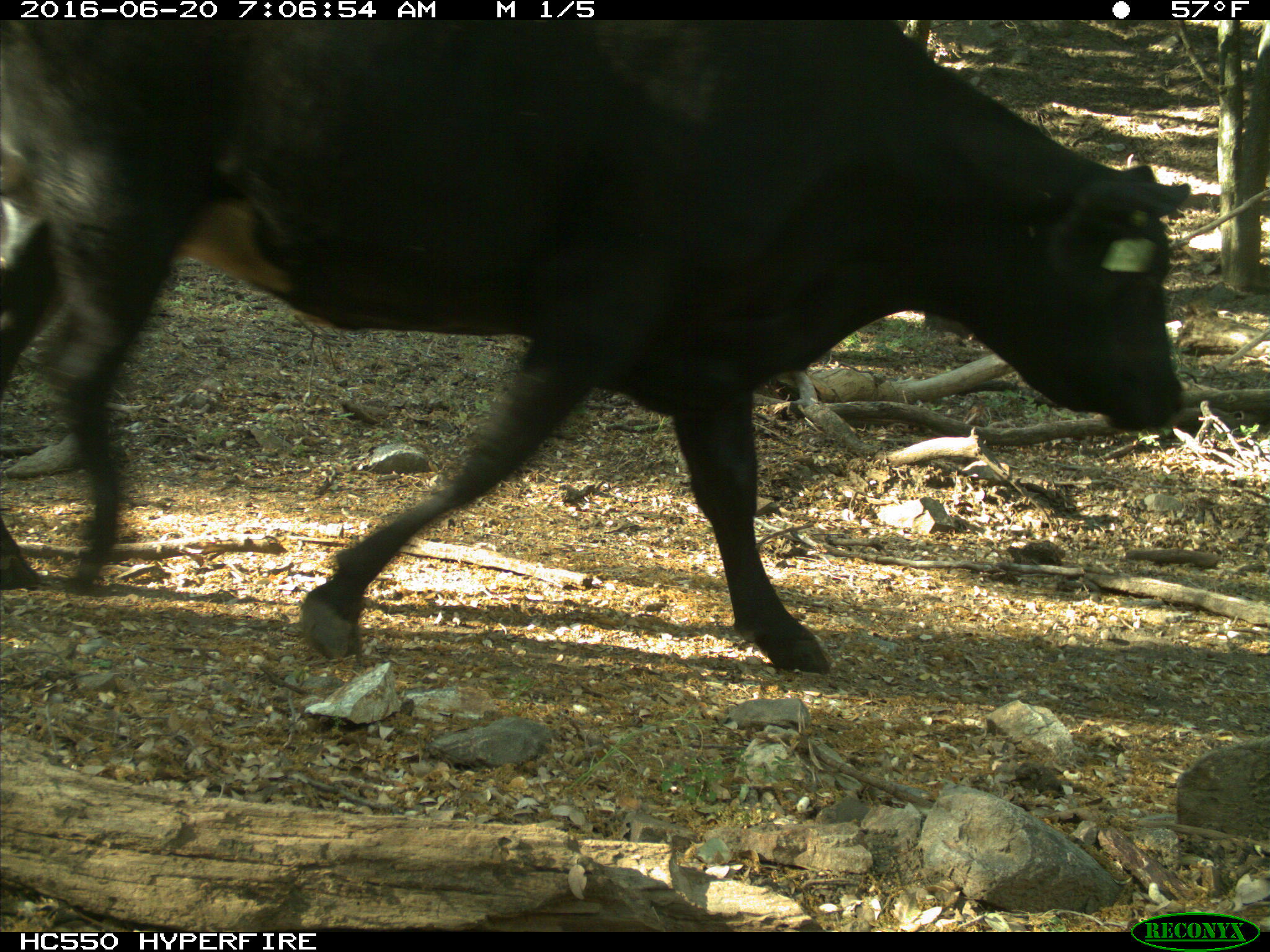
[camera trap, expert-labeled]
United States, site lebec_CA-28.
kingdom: Animalia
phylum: Chordata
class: Mammalia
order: Artiodactyla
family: Bovidae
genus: Bos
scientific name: Bos taurus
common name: domestic cow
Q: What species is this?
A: Bos taurus (domestic cow).